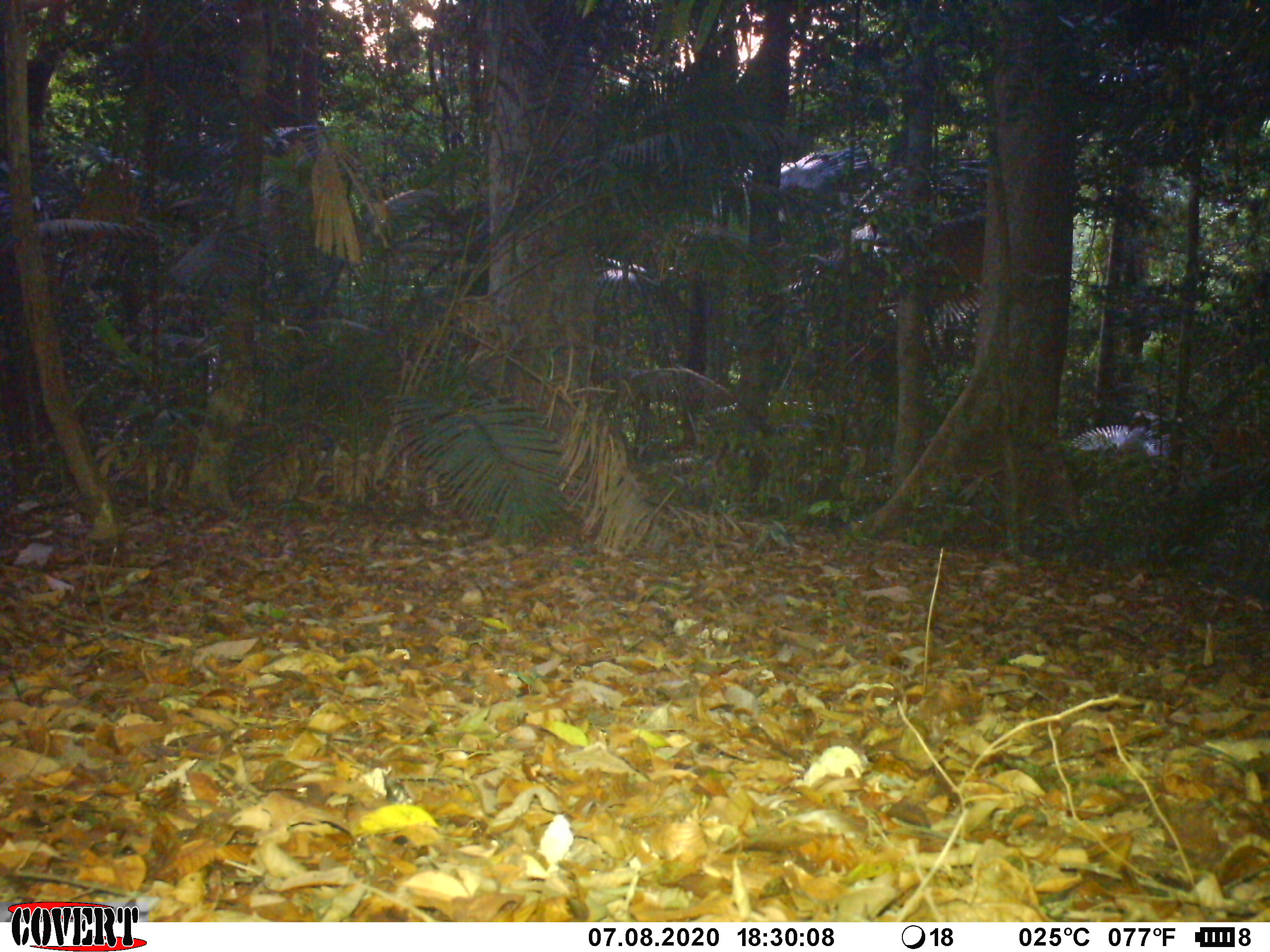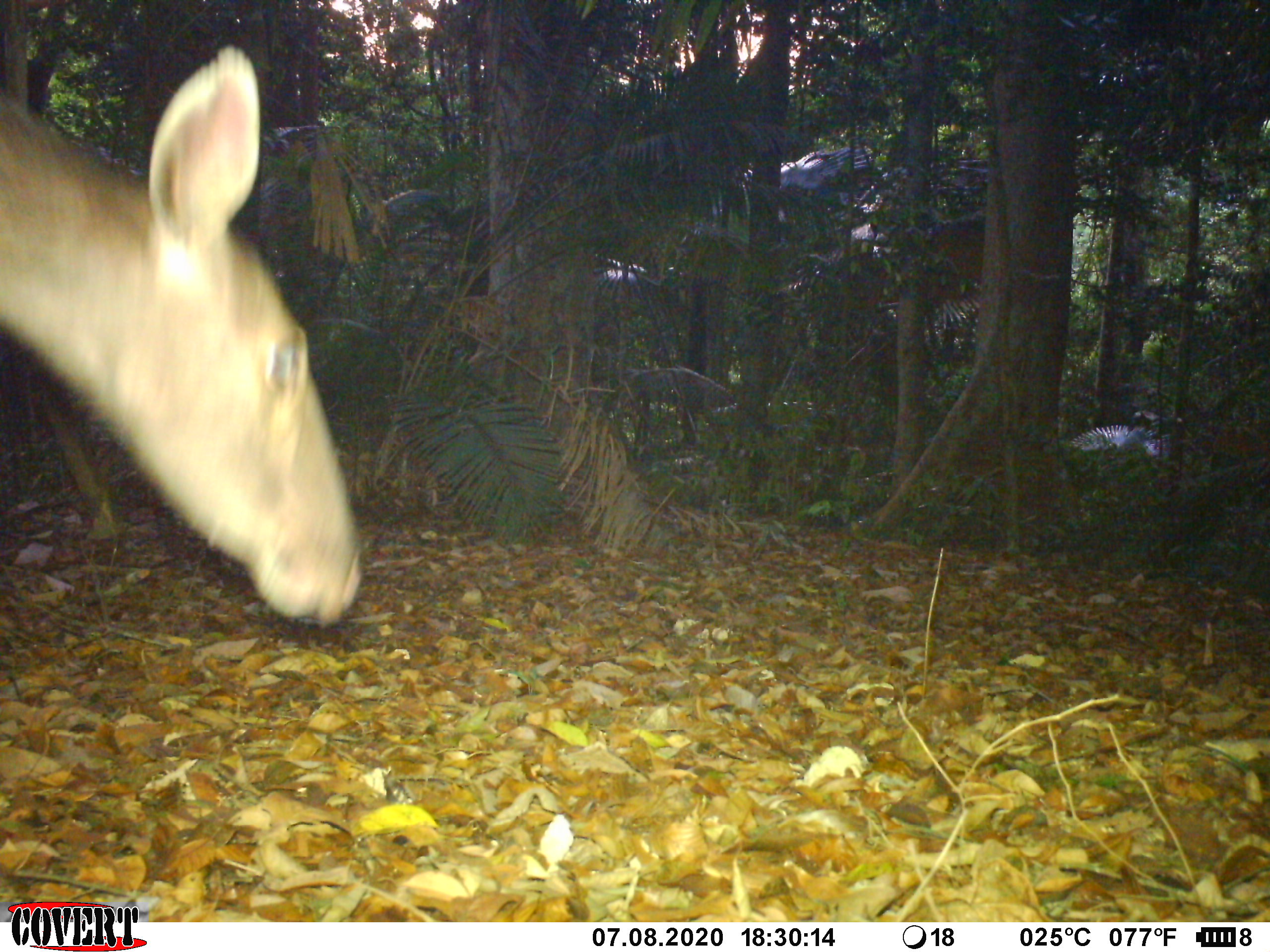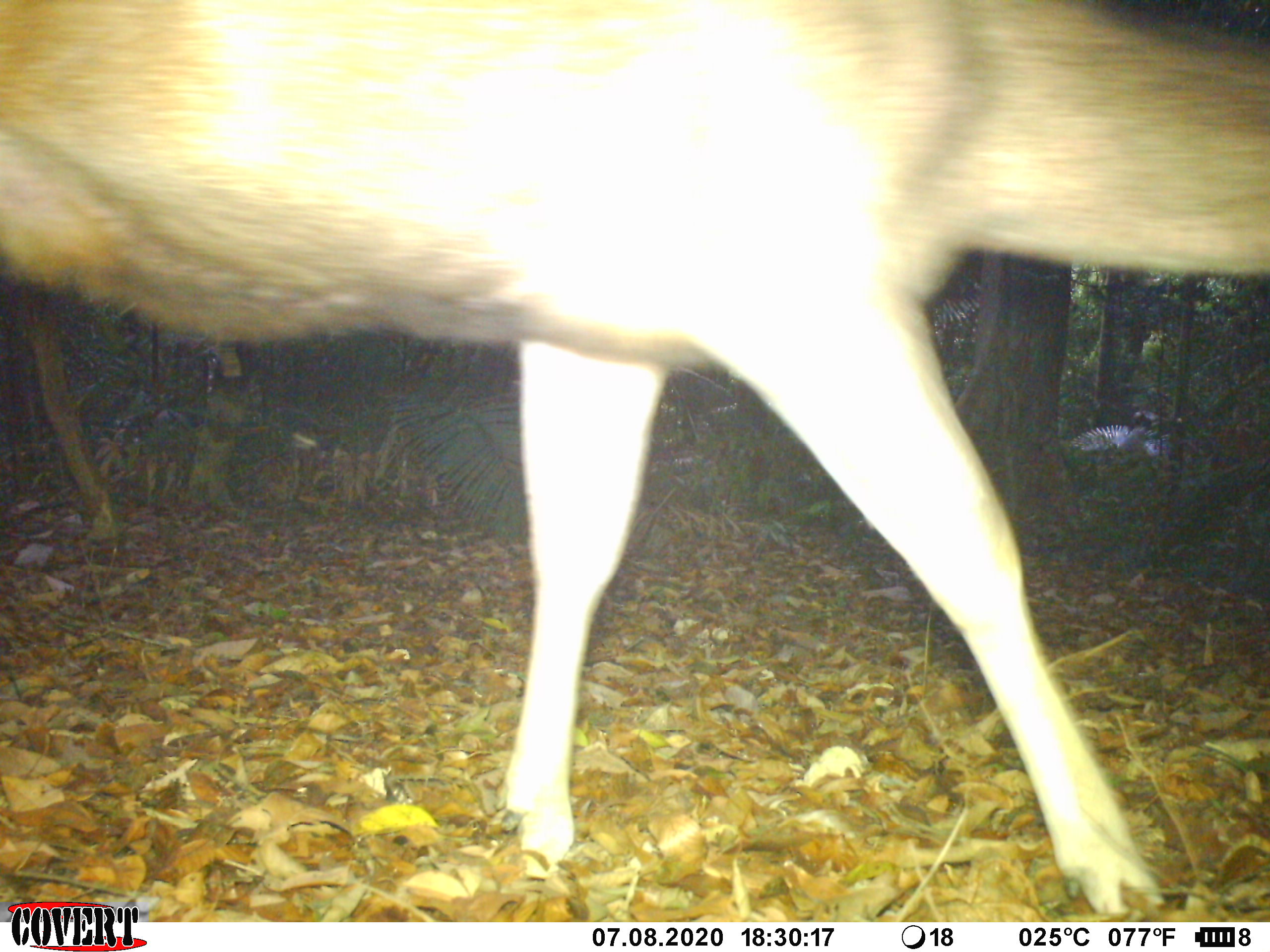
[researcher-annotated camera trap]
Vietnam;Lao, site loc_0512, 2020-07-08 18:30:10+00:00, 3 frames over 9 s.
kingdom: Animalia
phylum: Chordata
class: Mammalia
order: Artiodactyla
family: Cervidae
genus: Rusa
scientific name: Rusa unicolor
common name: sambar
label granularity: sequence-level